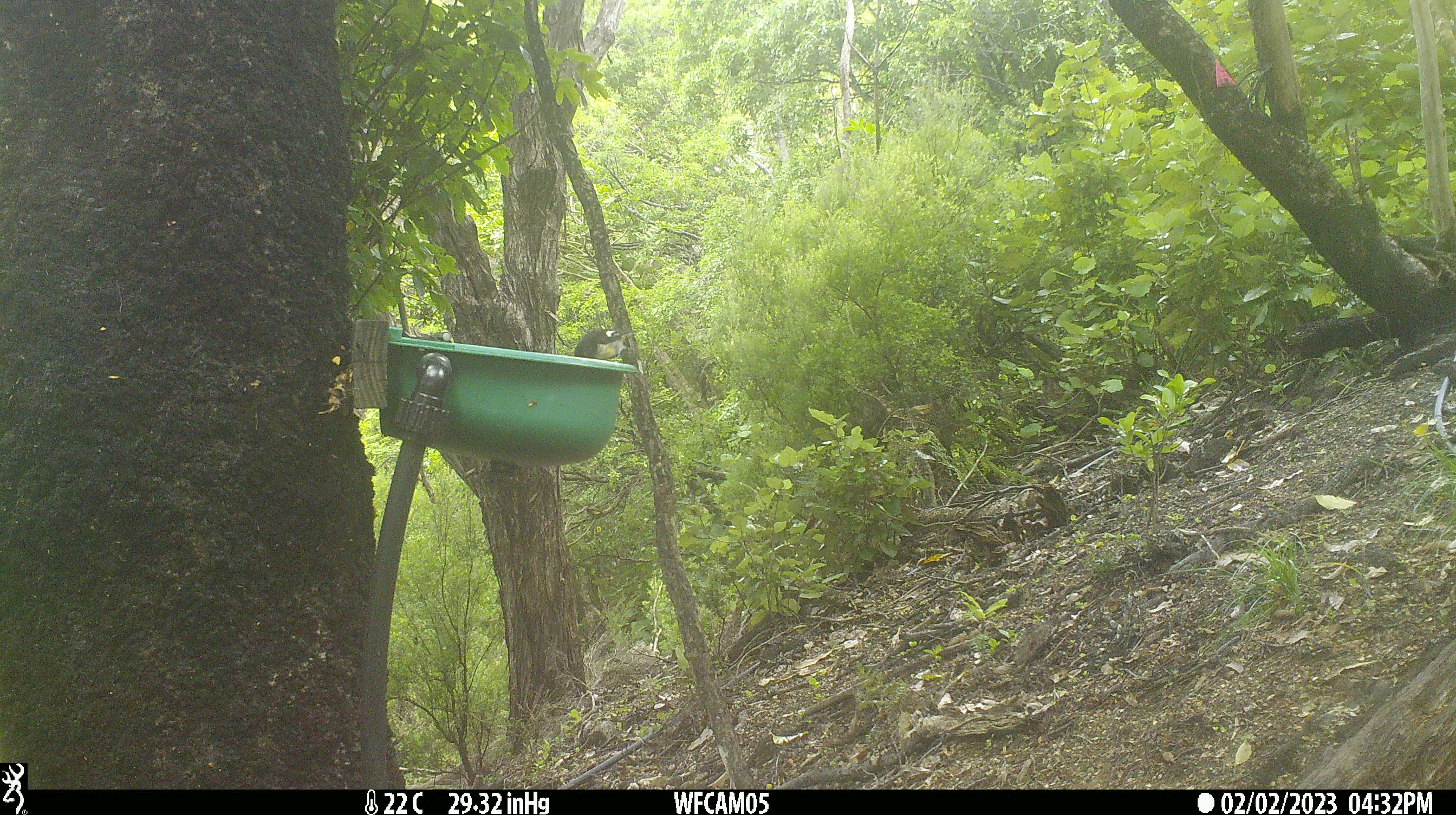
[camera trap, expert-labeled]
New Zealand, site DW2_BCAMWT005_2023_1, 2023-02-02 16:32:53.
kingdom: Animalia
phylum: Chordata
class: Aves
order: Passeriformes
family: Petroicidae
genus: Petroica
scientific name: Petroica macrocephala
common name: tomtit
Tomtit (Petroica macrocephala).